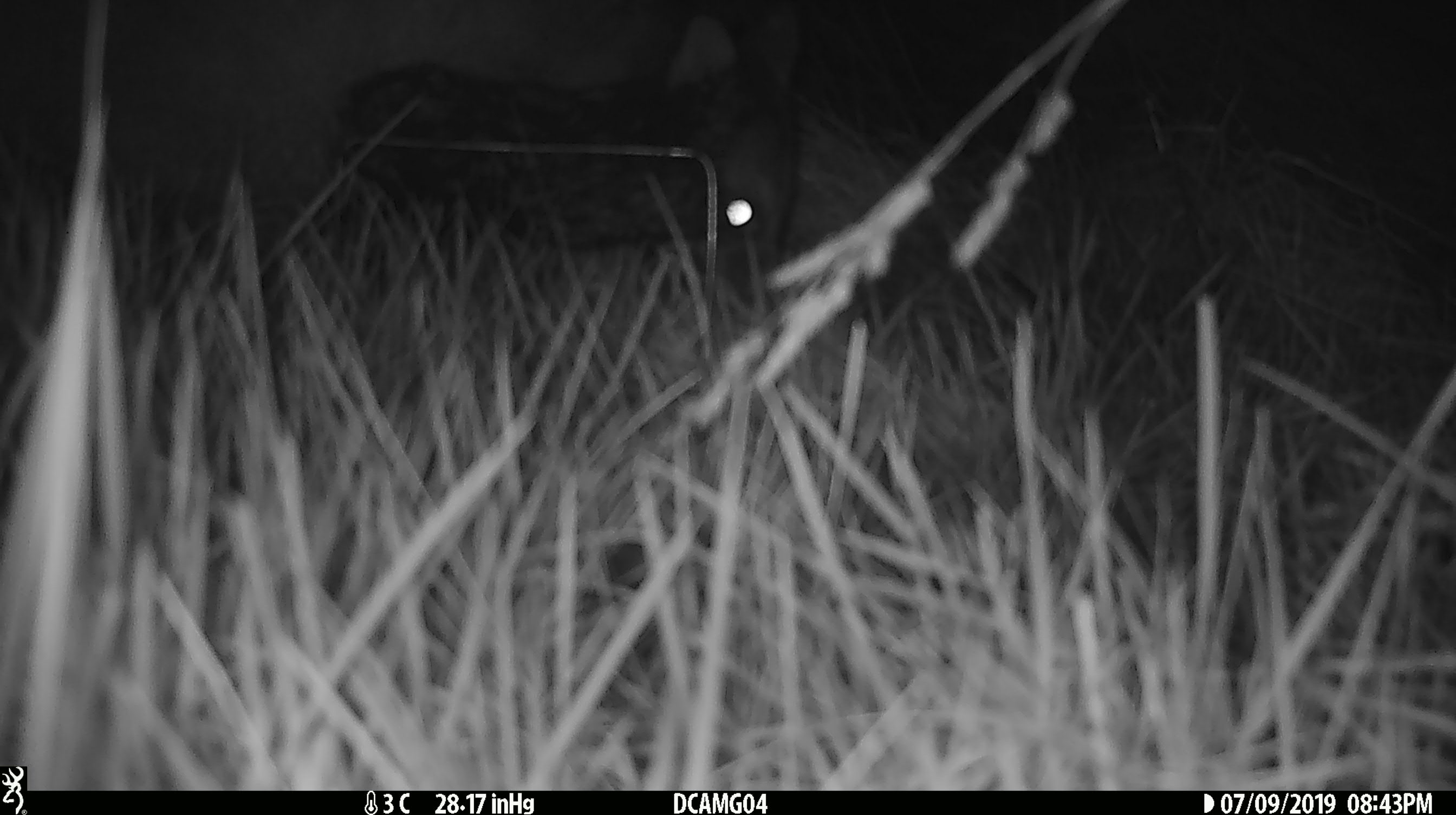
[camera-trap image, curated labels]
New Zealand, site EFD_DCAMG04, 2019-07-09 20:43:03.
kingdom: Animalia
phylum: Chordata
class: Mammalia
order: Diprotodontia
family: Phalangeridae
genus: Trichosurus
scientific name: Trichosurus vulpecula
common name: common brushtail possum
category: possum